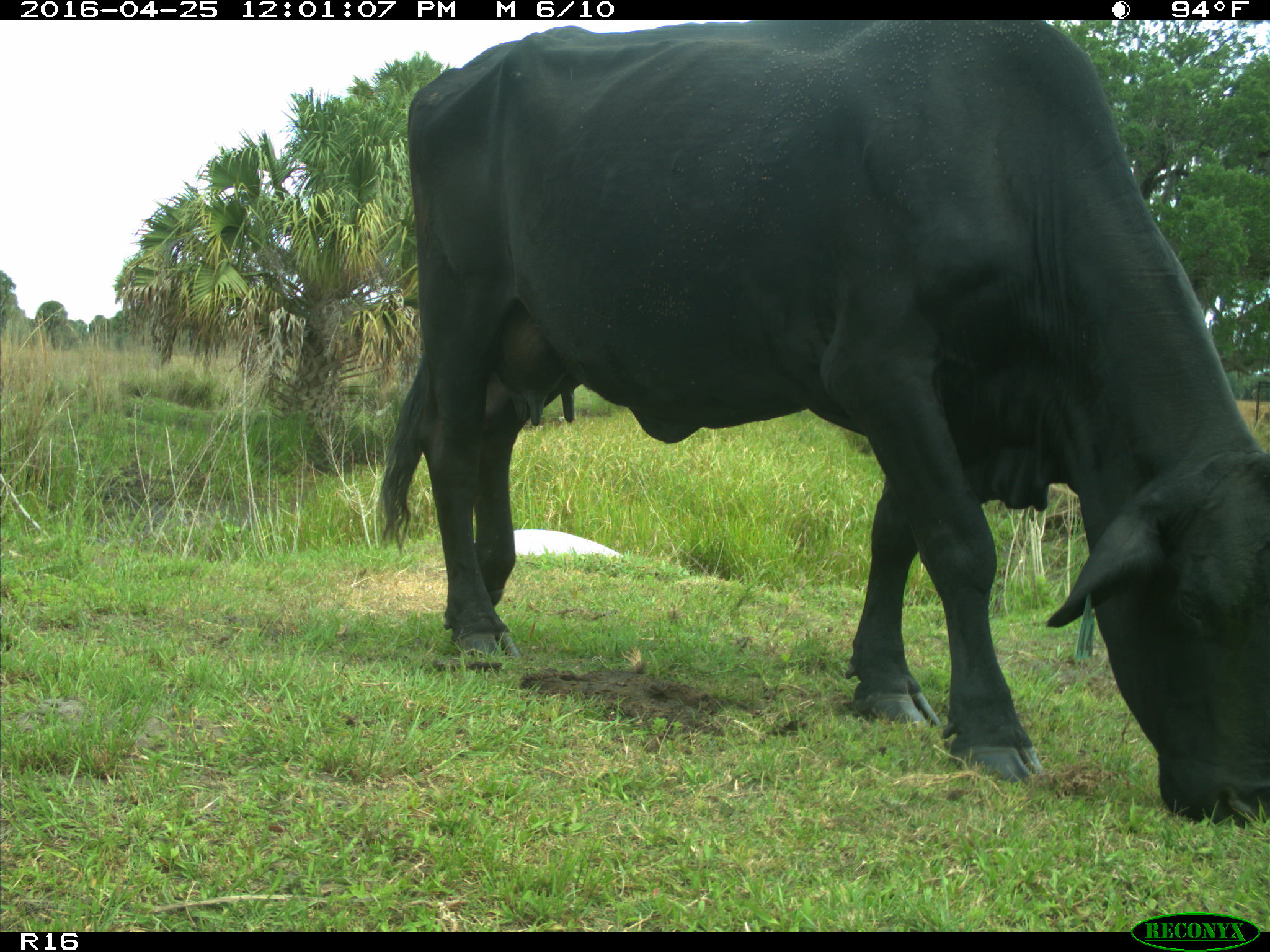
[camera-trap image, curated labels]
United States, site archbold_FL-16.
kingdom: Animalia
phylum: Chordata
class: Mammalia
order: Artiodactyla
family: Bovidae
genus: Bos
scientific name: Bos taurus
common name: domestic cow